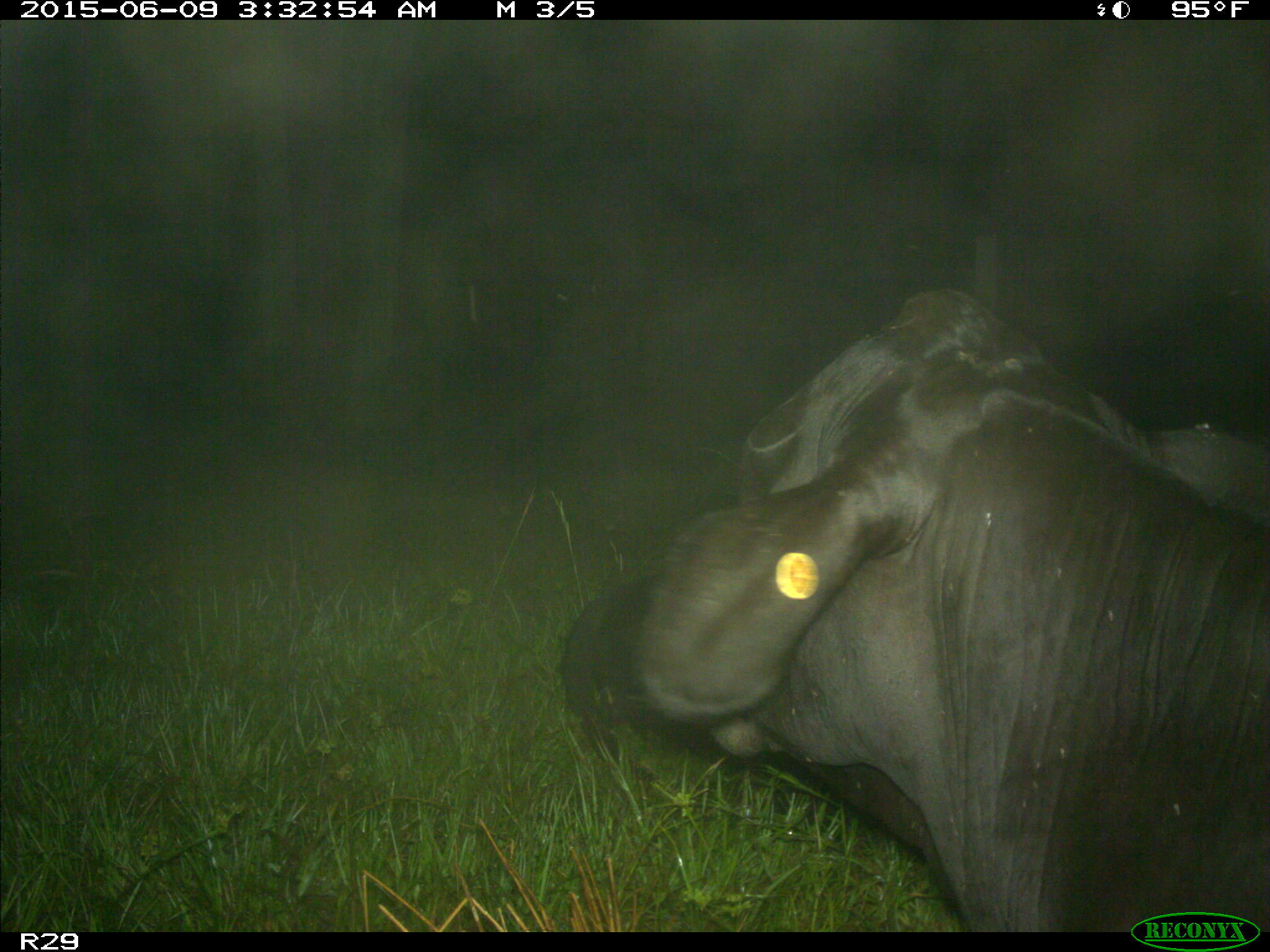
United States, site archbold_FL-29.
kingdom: Animalia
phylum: Chordata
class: Mammalia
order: Artiodactyla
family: Bovidae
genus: Bos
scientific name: Bos taurus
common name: domestic cow